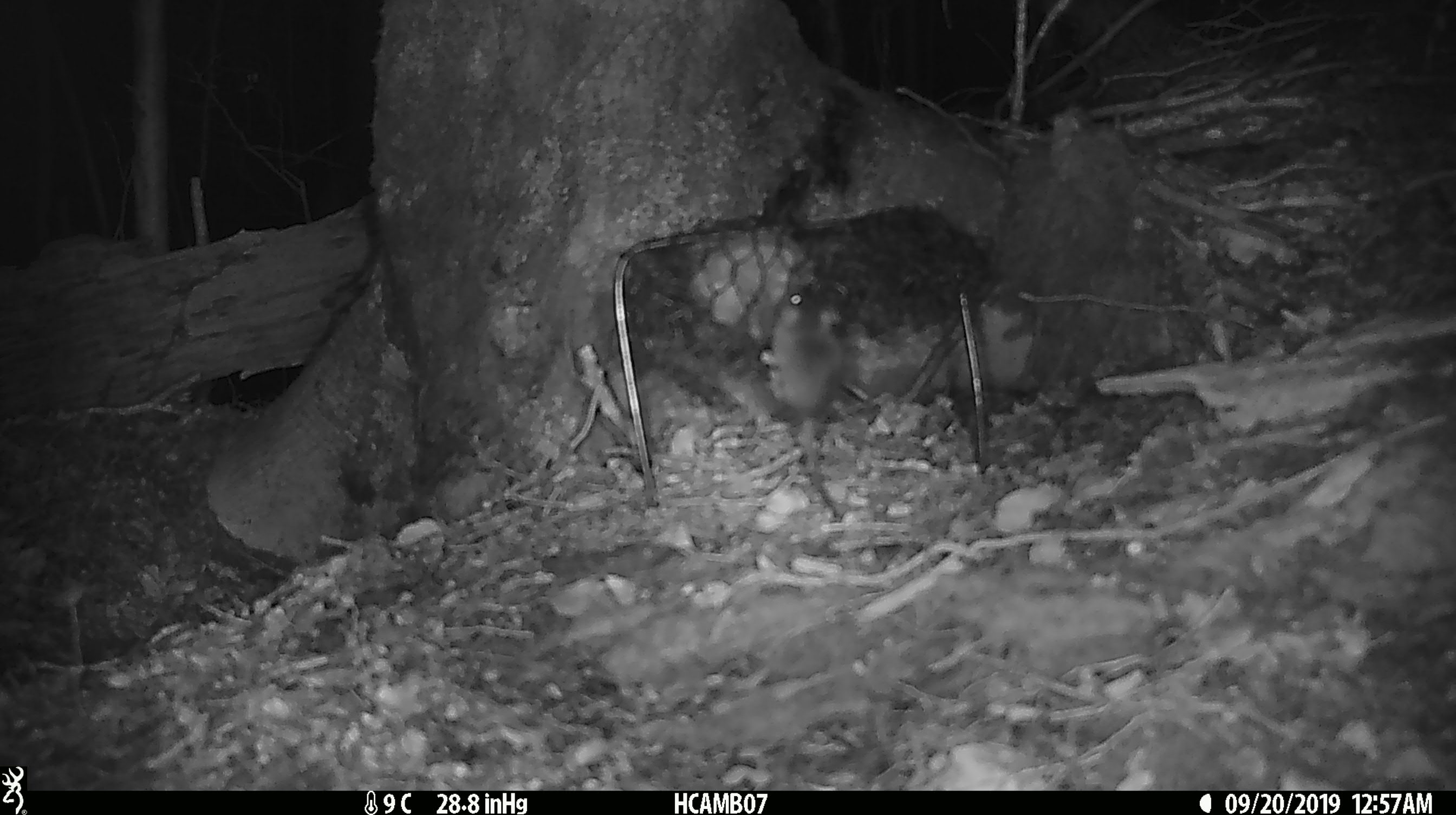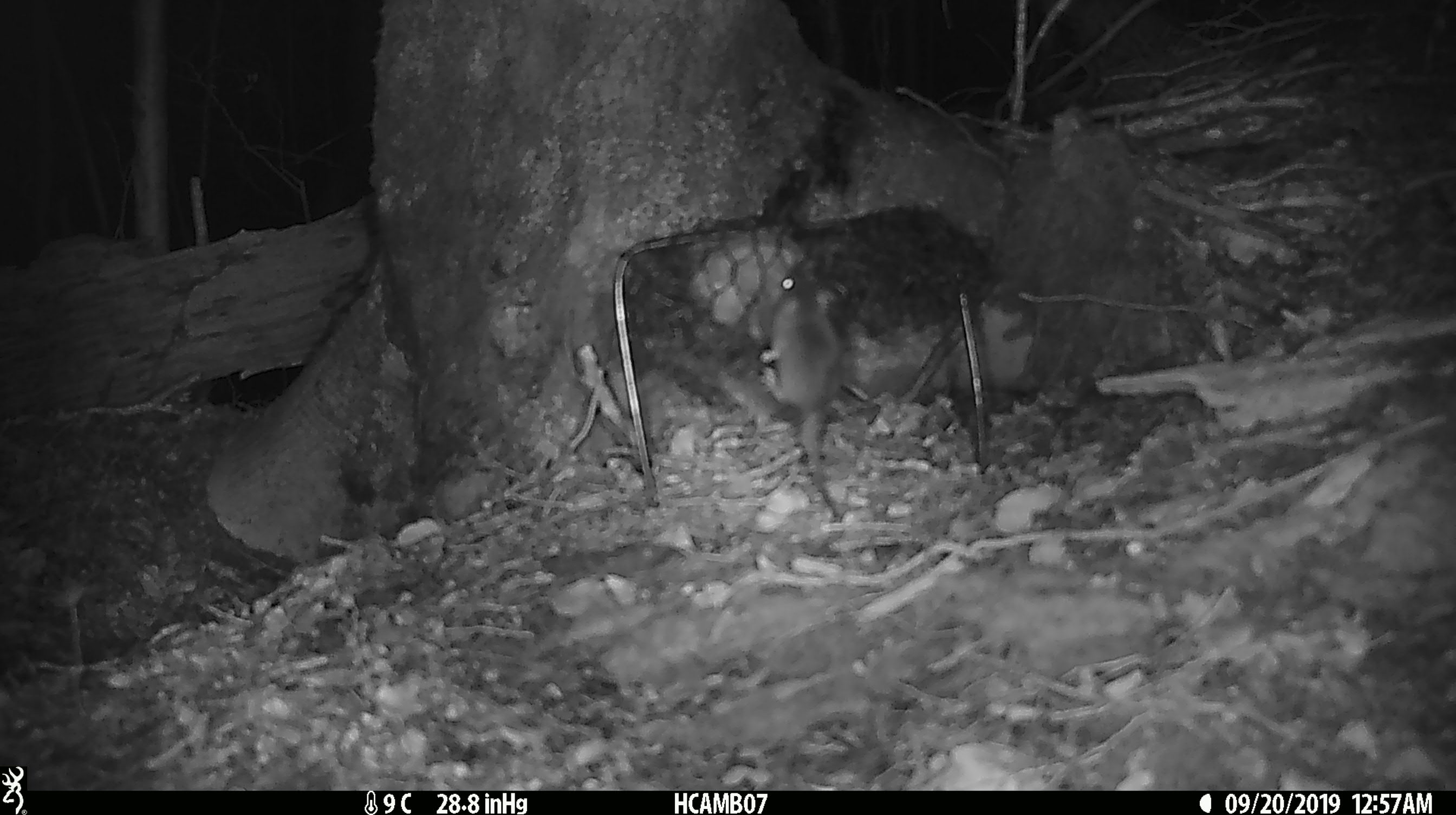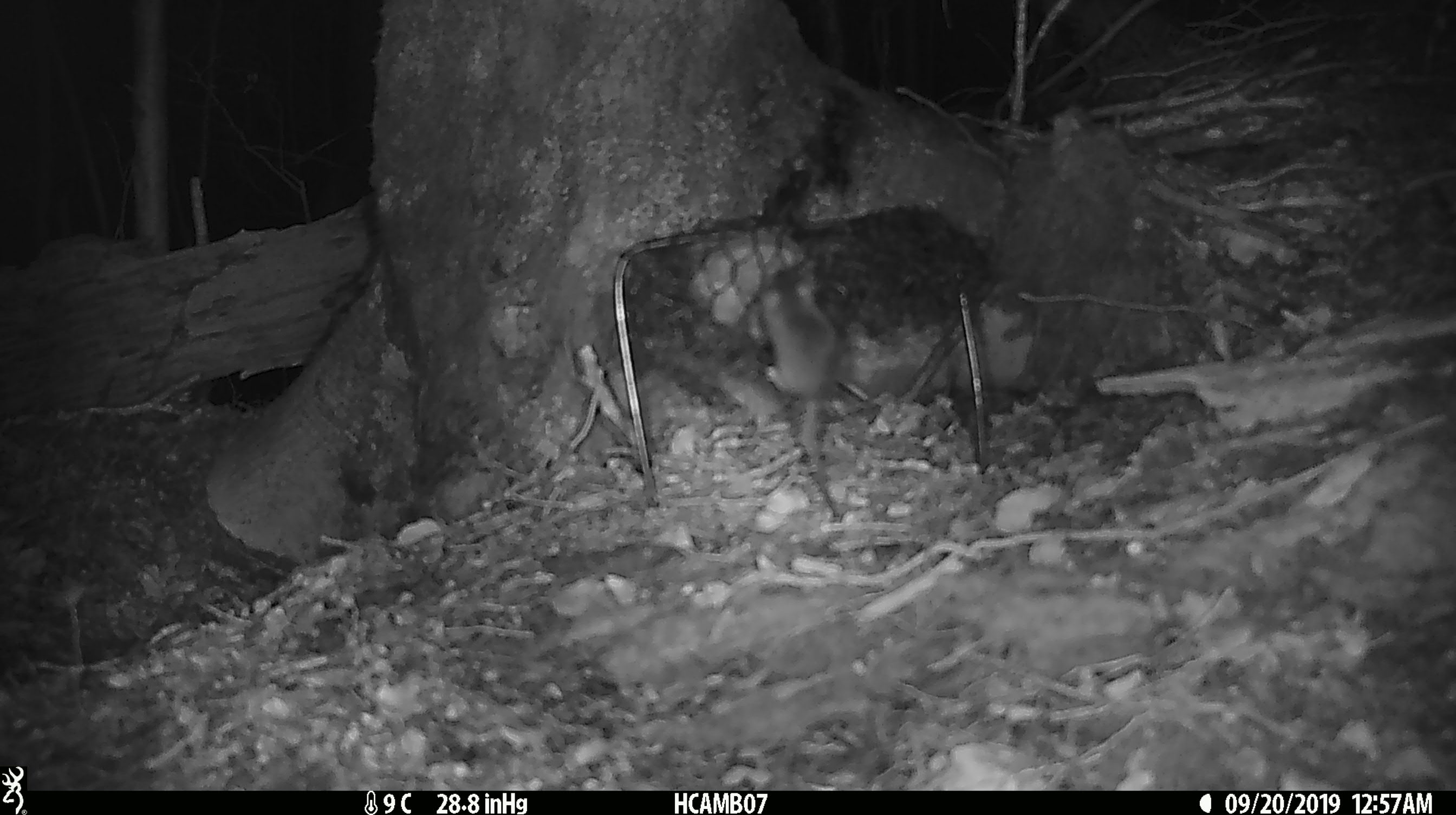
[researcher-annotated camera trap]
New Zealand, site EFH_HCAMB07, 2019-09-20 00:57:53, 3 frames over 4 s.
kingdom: Animalia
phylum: Chordata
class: Mammalia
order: Rodentia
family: Muridae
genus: Mus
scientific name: Mus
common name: mouse